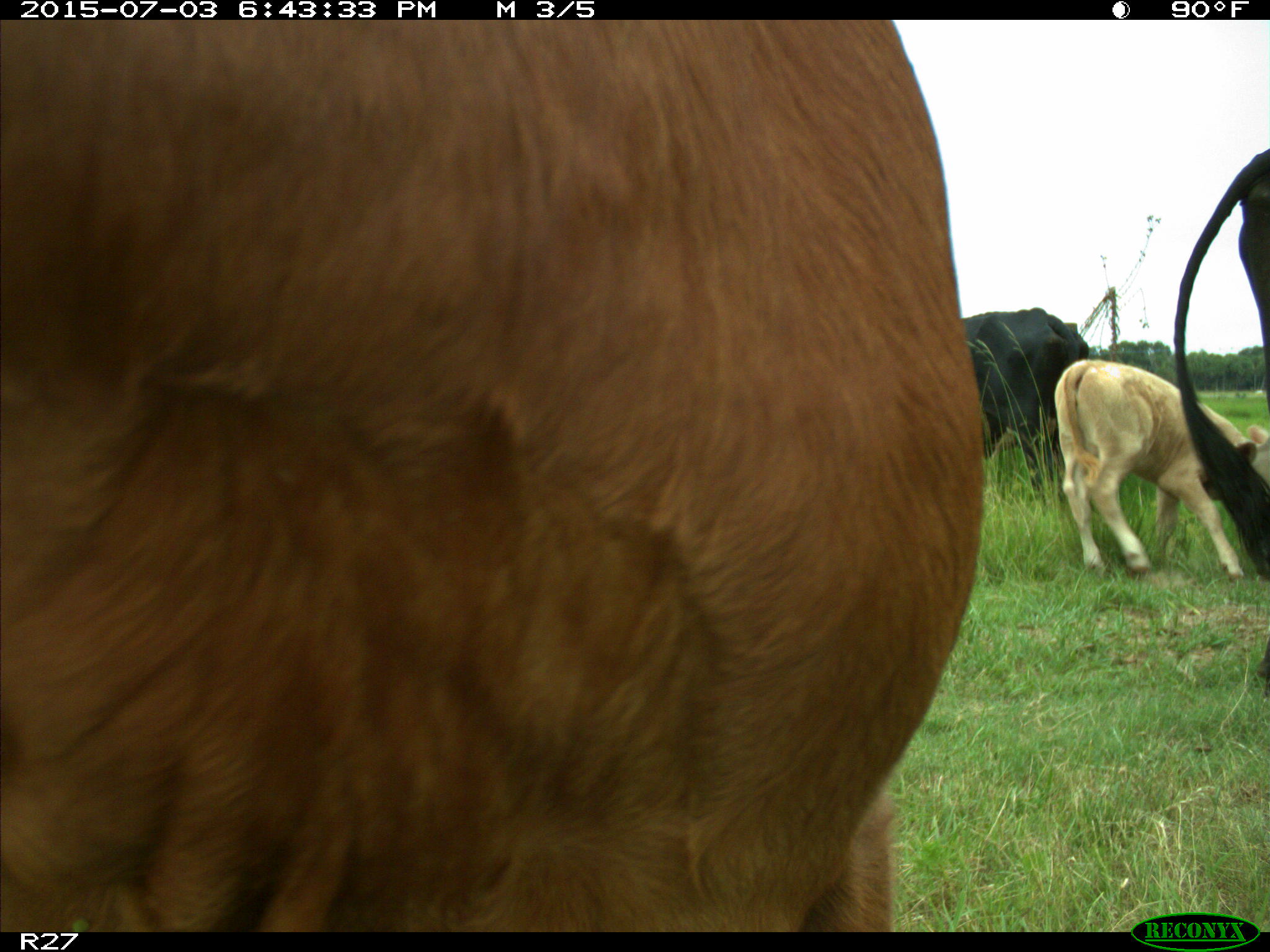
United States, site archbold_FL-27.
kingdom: Animalia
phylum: Chordata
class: Mammalia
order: Artiodactyla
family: Bovidae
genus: Bos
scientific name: Bos taurus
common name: domestic cow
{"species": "Bos taurus (domestic cow)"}